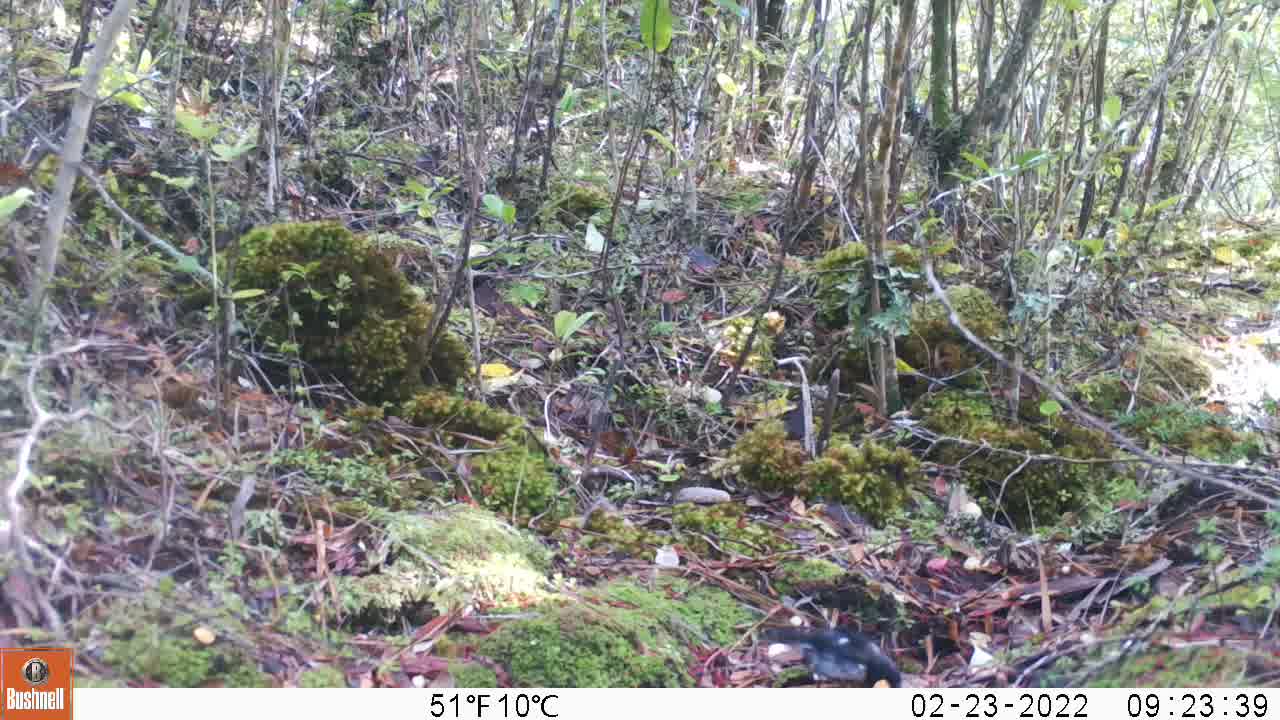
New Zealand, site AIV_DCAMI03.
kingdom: Animalia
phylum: Chordata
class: Aves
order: Passeriformes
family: Petroicidae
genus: Petroica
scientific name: Petroica macrocephala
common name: tomtit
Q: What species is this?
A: Tomtit (Petroica macrocephala).